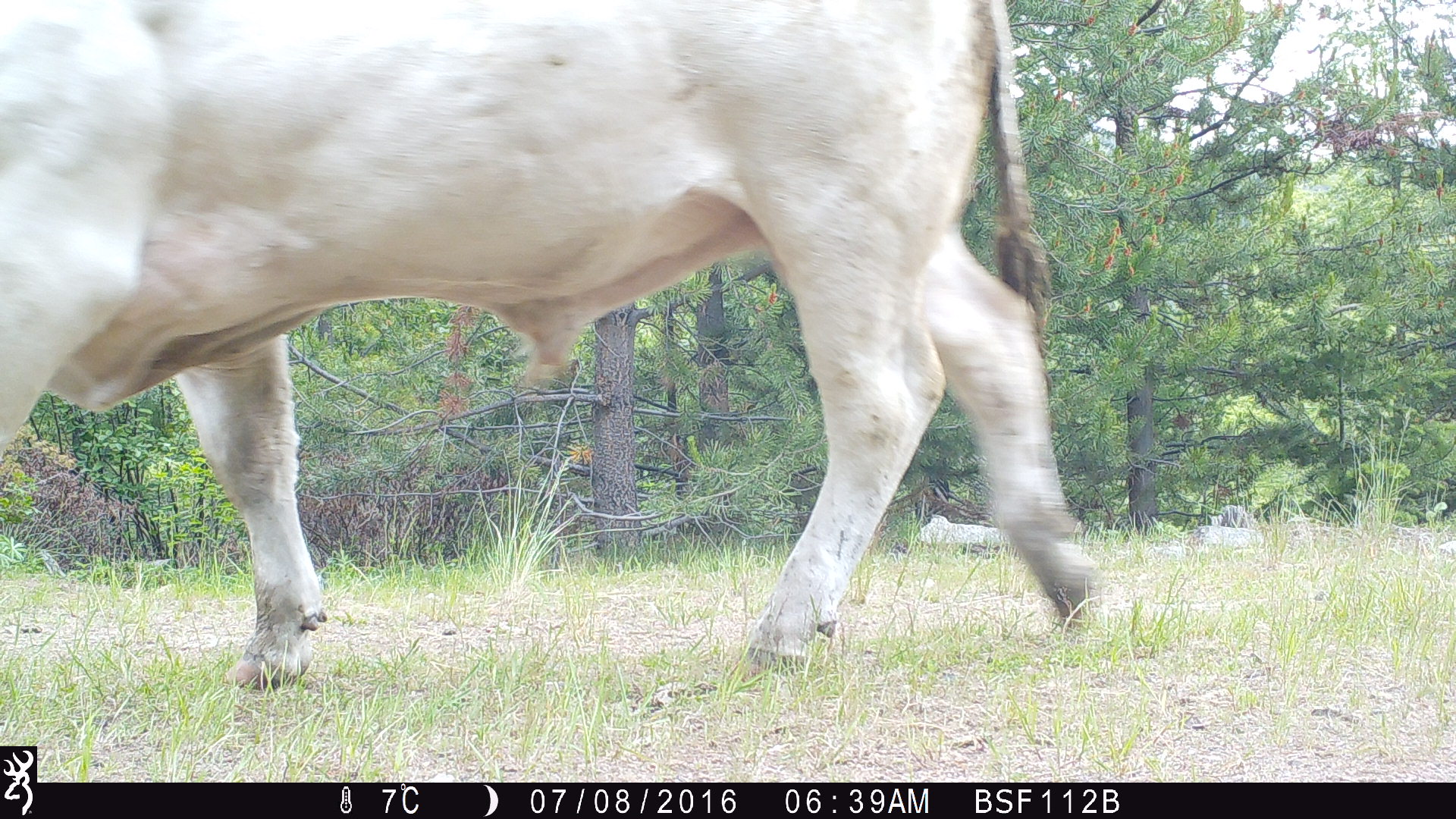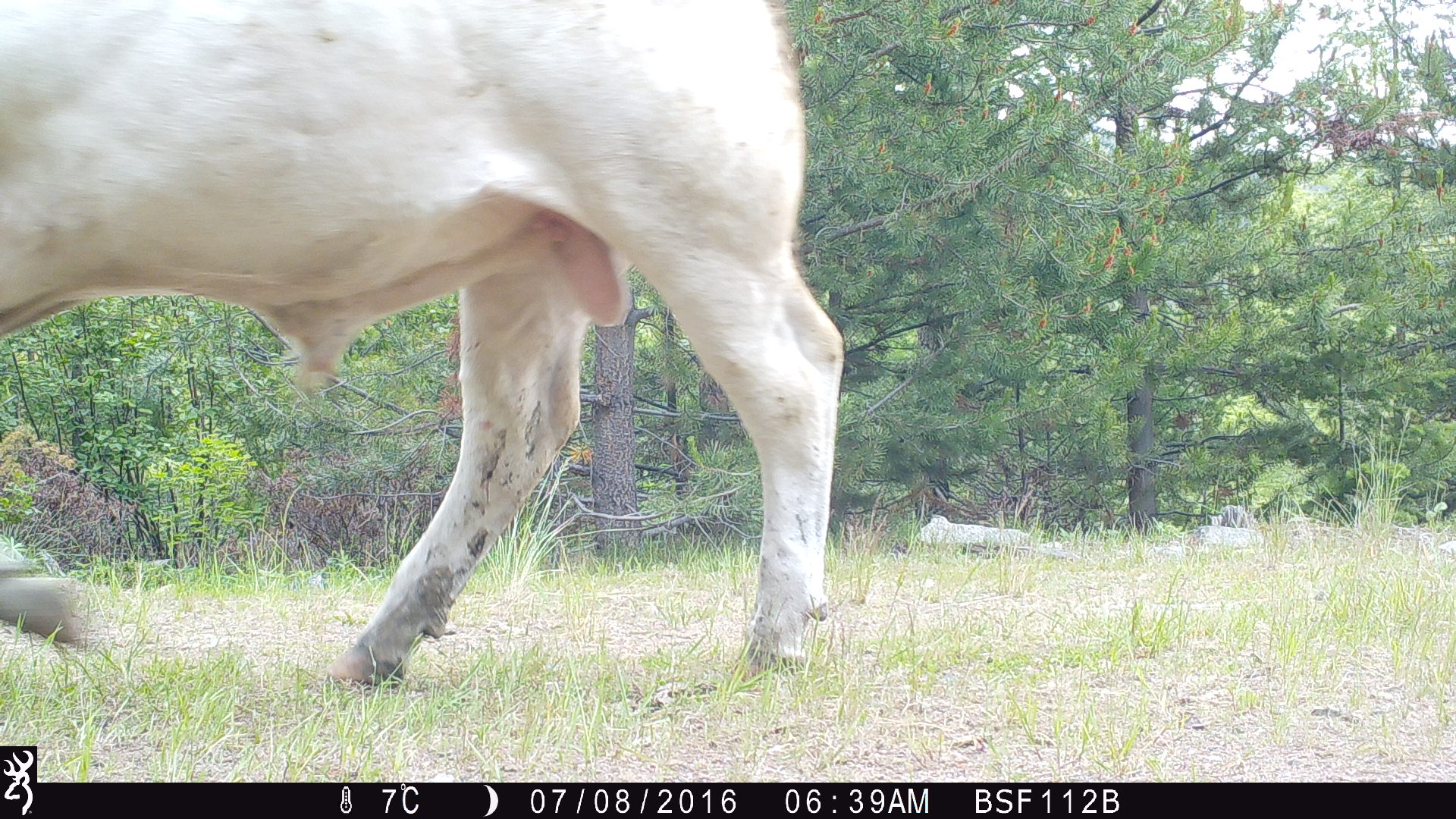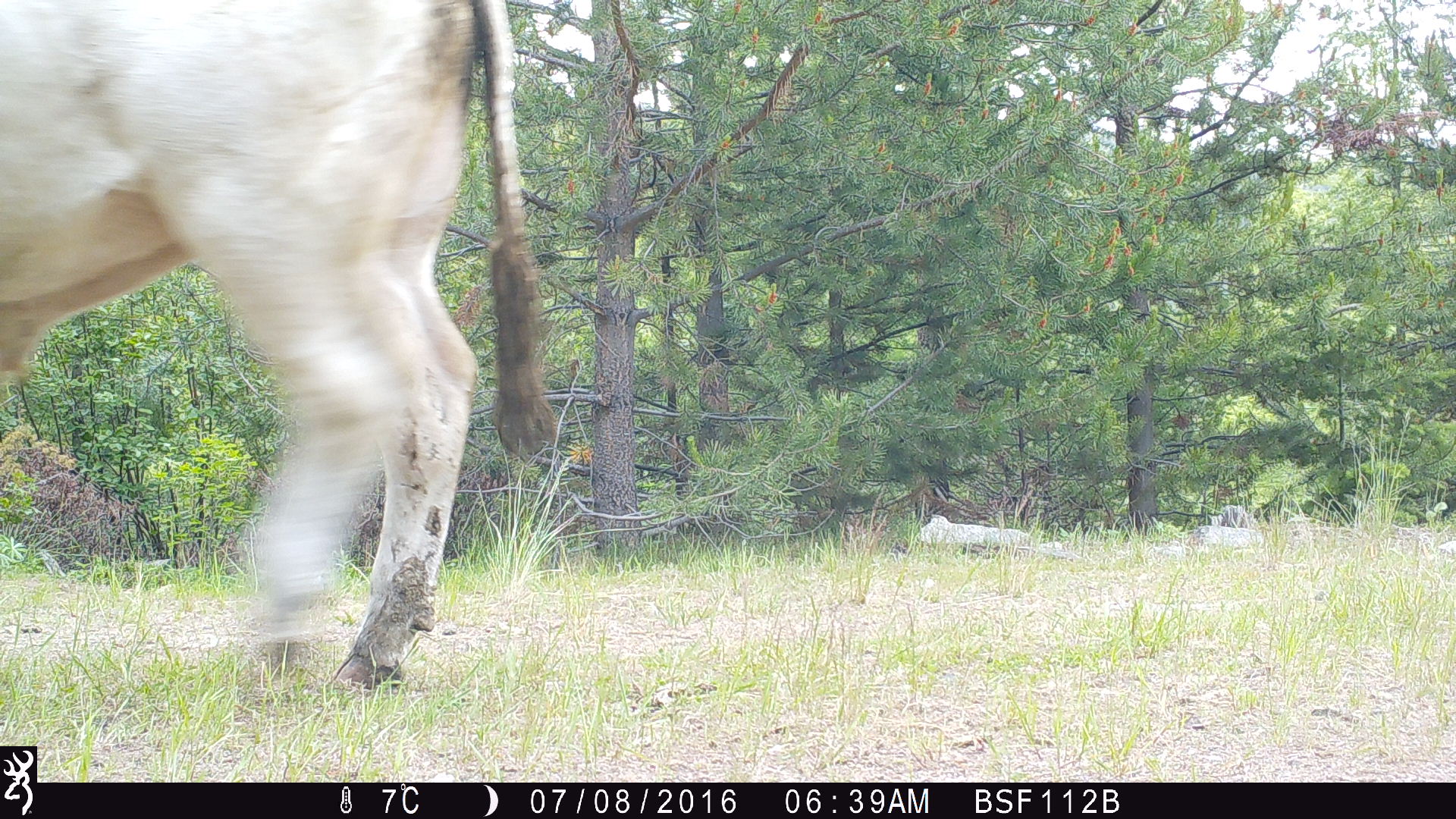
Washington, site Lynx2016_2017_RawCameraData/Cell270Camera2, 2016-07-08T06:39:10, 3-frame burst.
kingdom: Animalia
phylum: Chordata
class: Mammalia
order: Artiodactyla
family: Bovidae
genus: Bos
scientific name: Bos taurus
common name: domestic cattle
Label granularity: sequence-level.